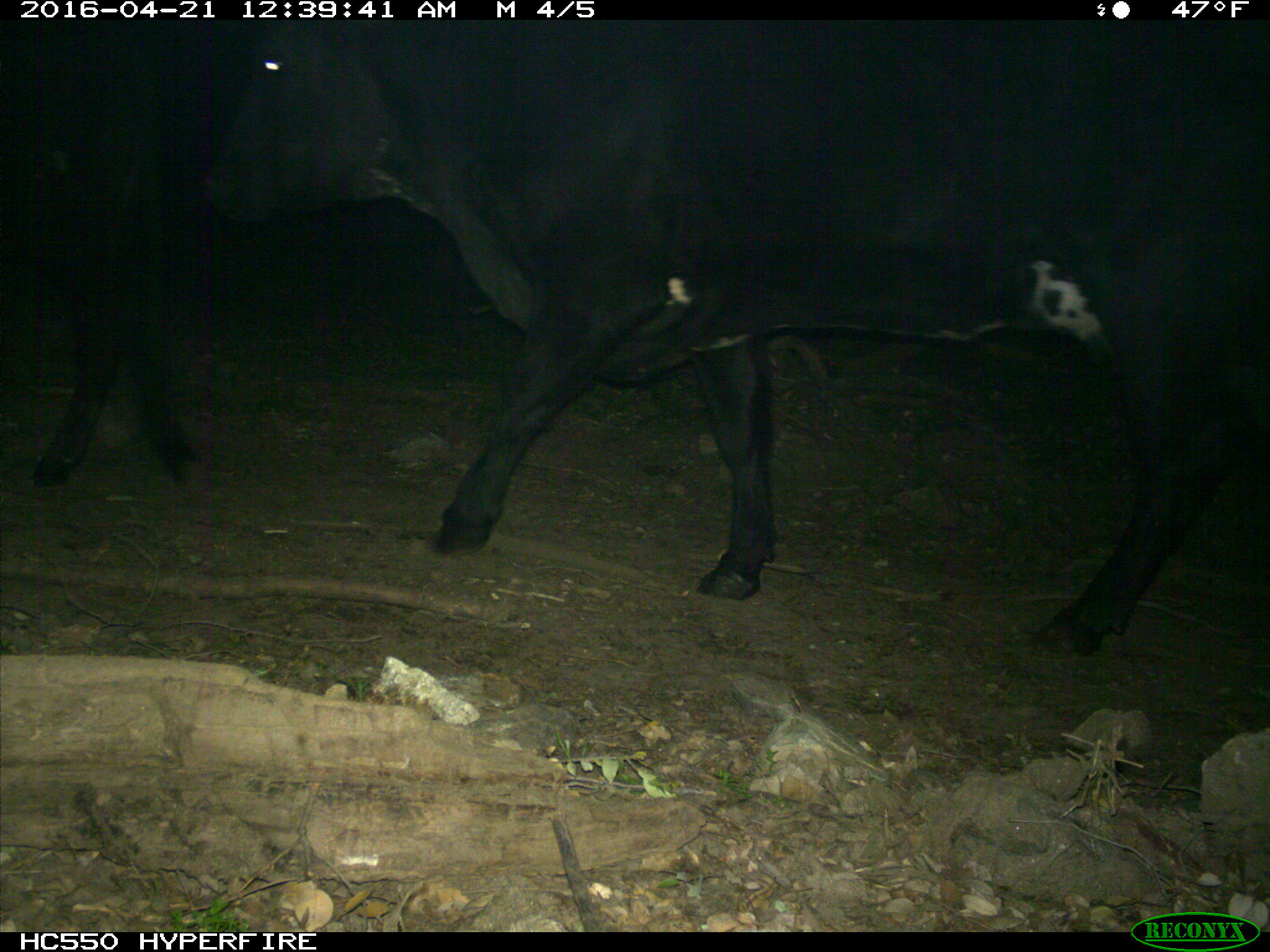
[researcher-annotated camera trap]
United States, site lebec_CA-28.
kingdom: Animalia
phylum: Chordata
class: Mammalia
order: Artiodactyla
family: Bovidae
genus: Bos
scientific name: Bos taurus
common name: domestic cow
Bos taurus (domestic cow).